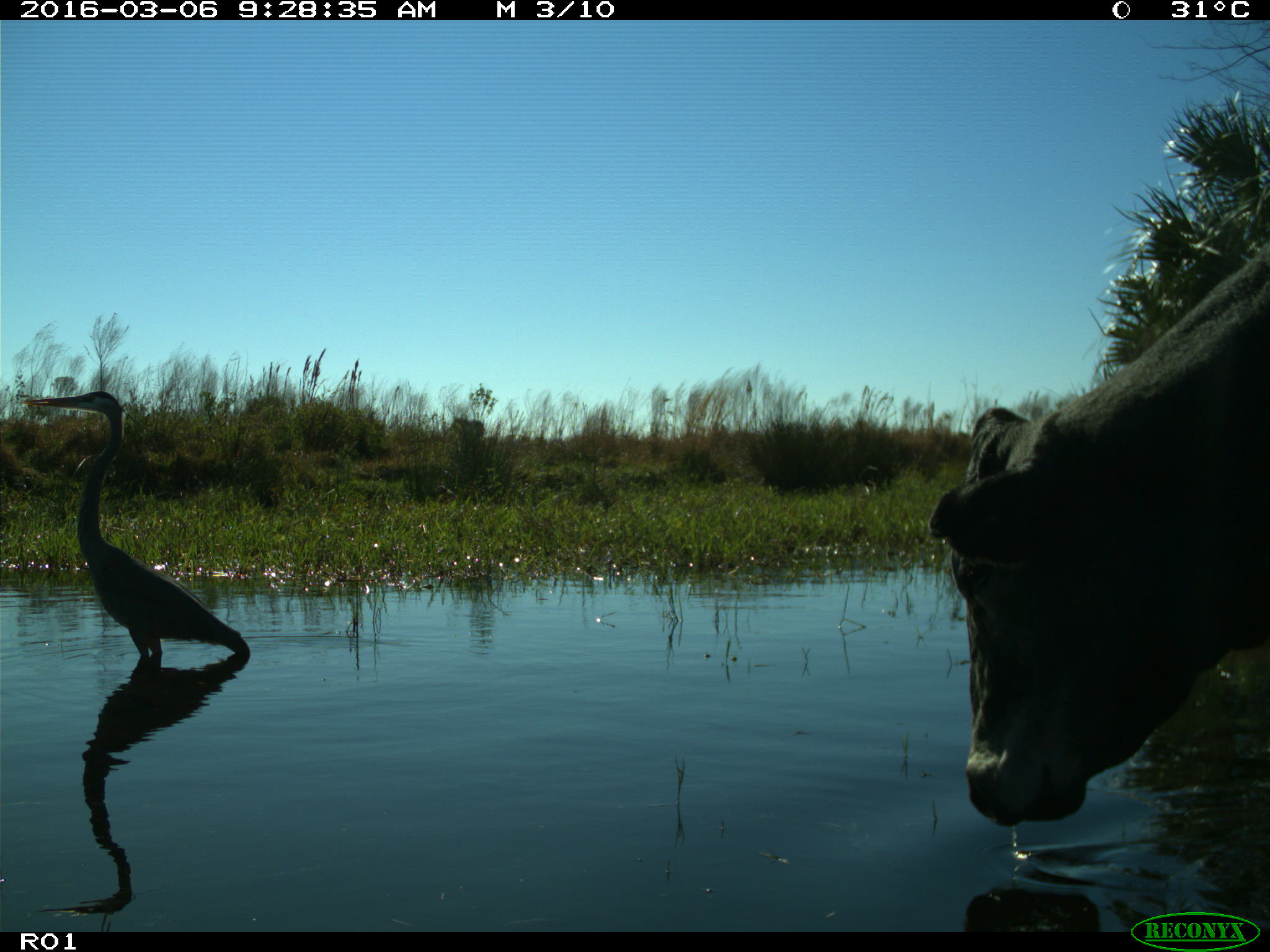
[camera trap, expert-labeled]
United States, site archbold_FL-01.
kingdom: Animalia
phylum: Chordata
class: Mammalia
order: Artiodactyla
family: Bovidae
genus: Bos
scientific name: Bos taurus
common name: domestic cow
Bos taurus (domestic cow).